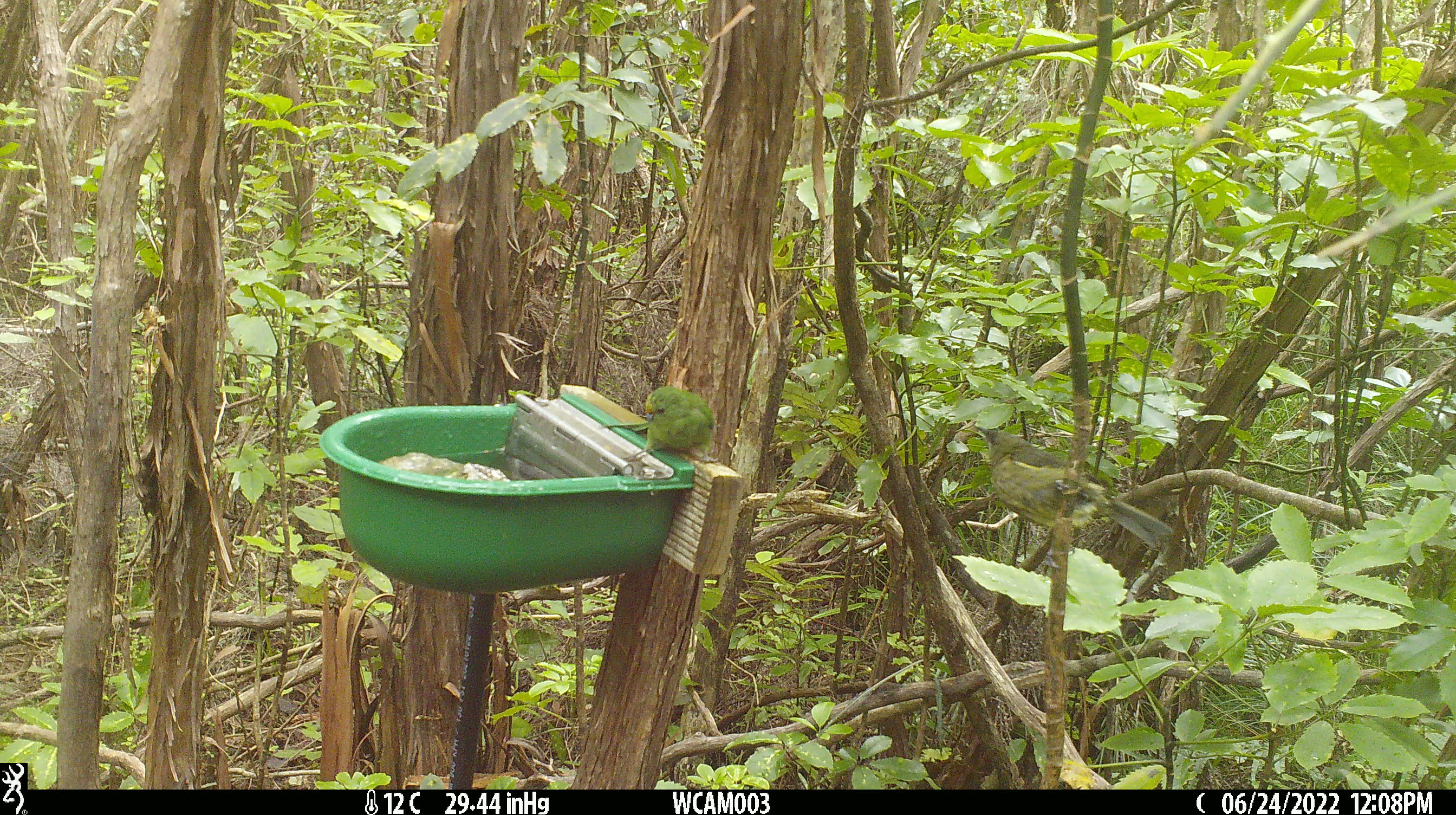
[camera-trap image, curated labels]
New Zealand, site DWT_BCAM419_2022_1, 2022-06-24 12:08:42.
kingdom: Animalia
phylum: Chordata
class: Aves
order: Psittaciformes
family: Psittaculidae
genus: Cyanoramphus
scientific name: Cyanoramphus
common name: parakeet